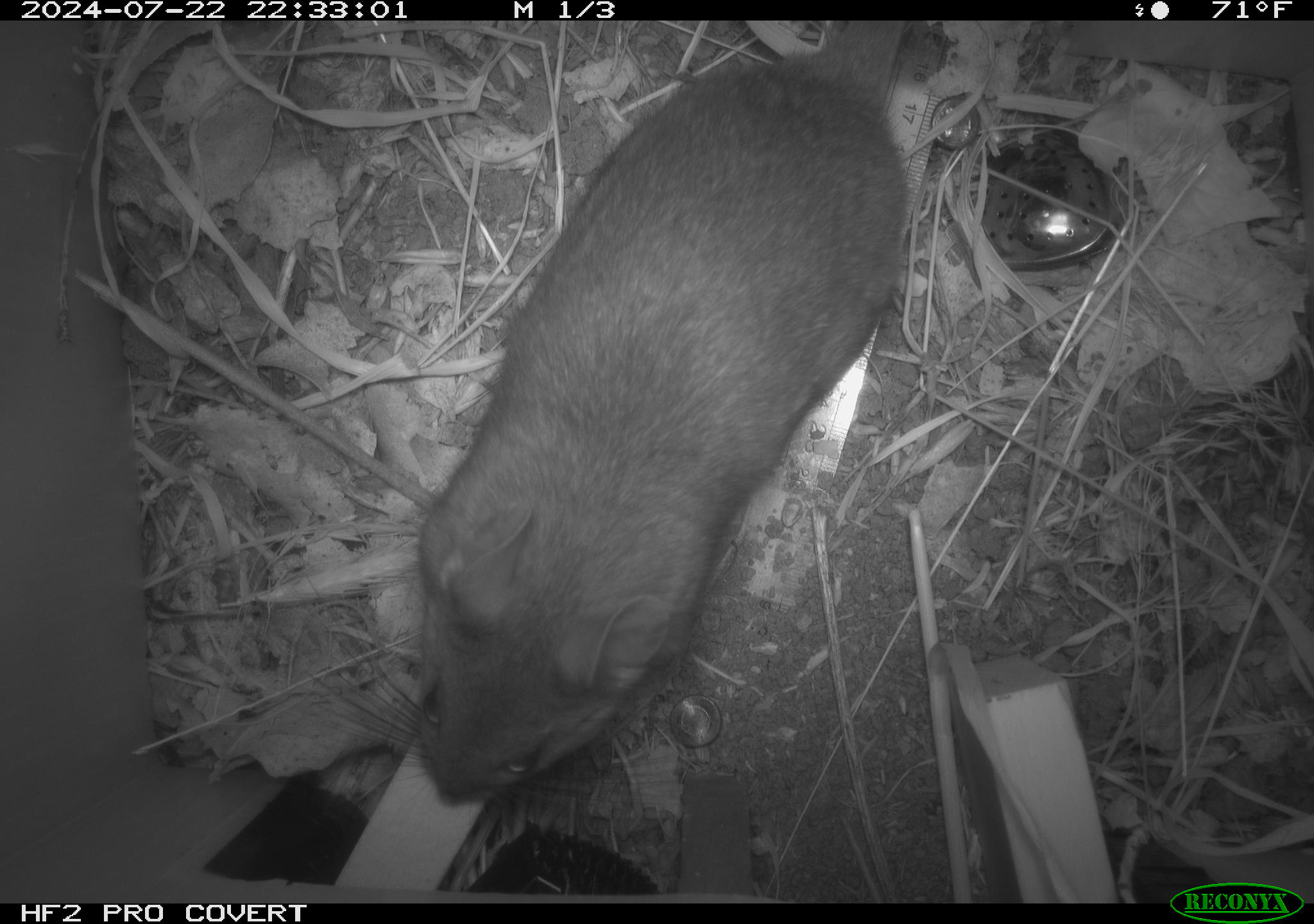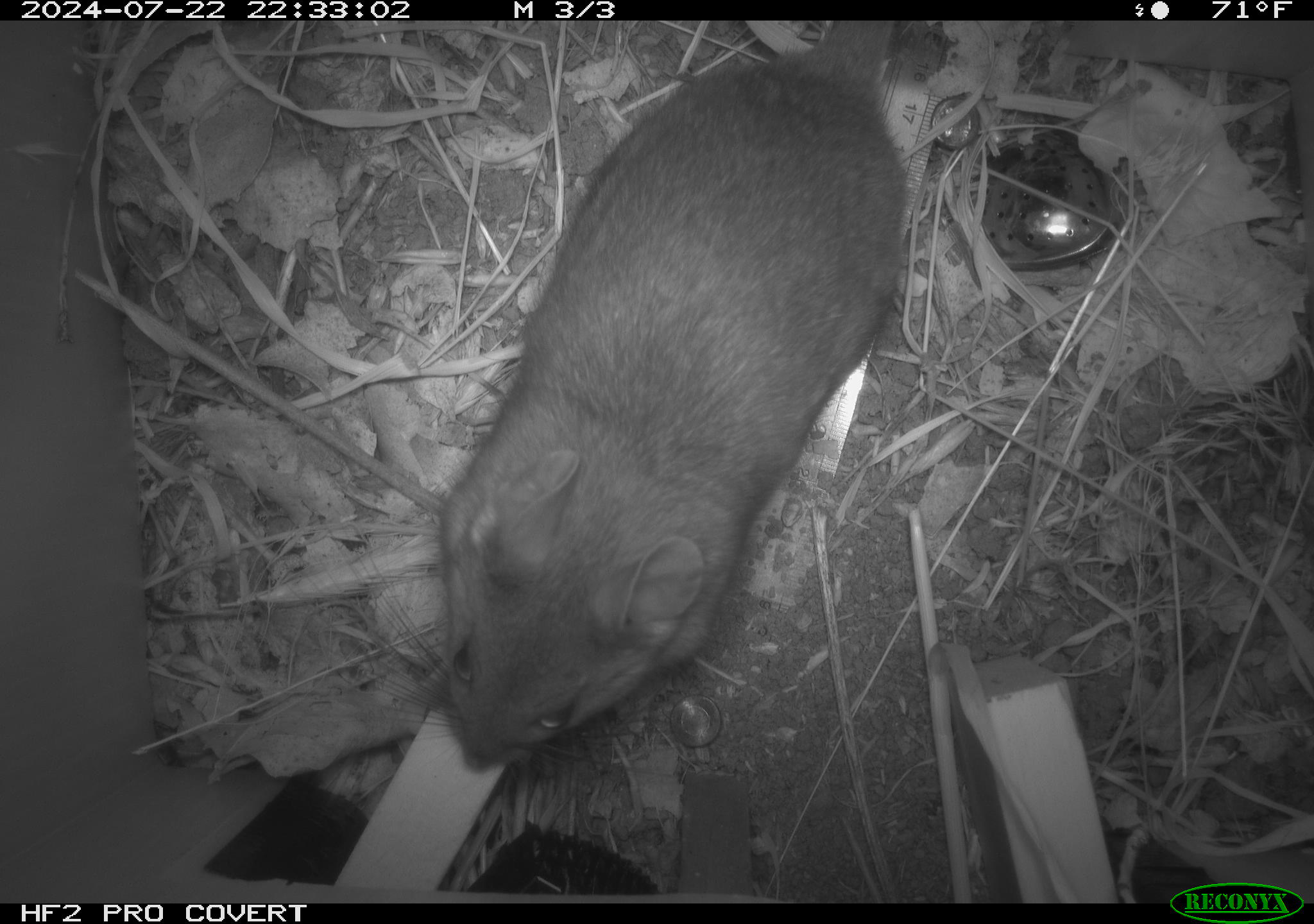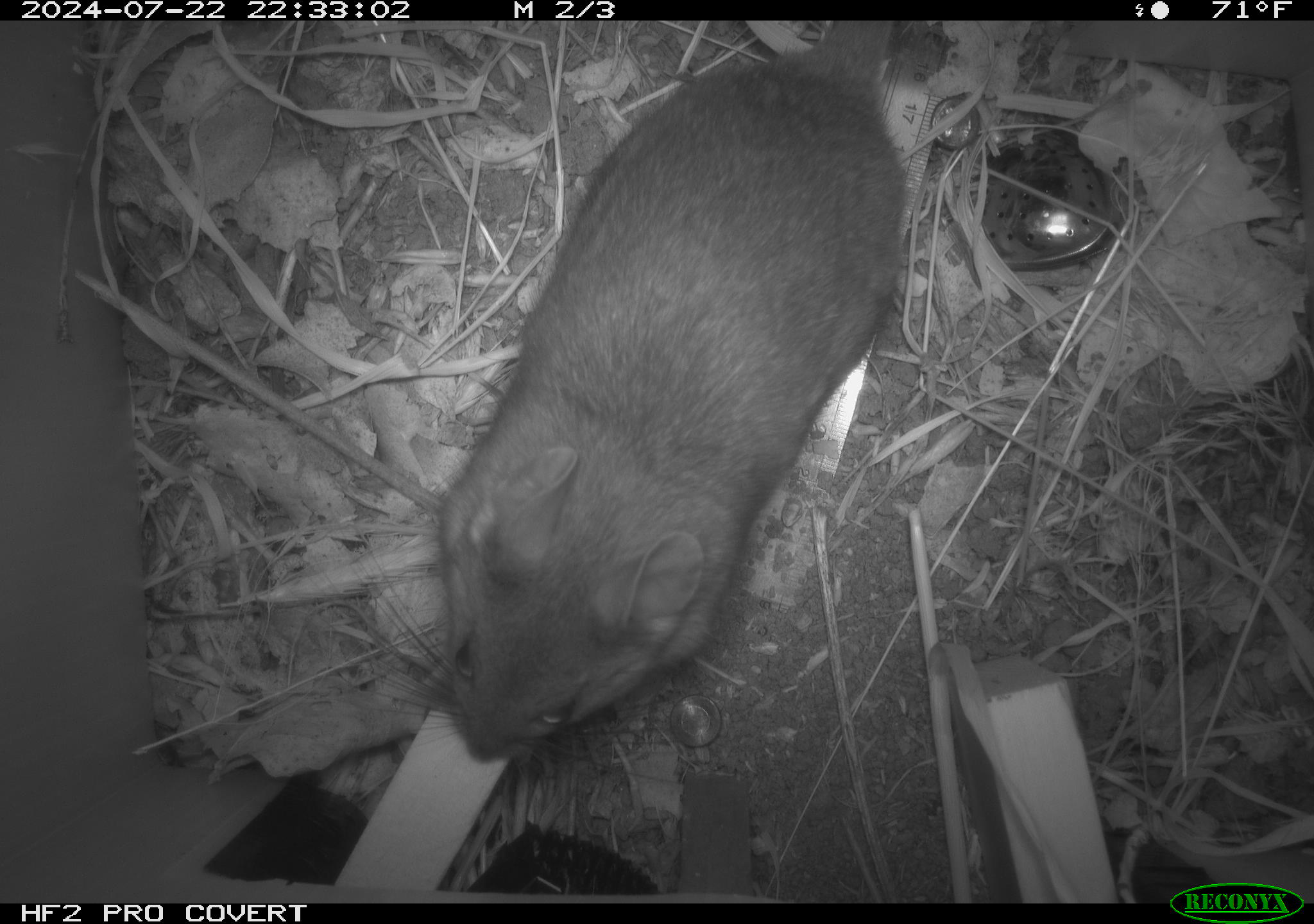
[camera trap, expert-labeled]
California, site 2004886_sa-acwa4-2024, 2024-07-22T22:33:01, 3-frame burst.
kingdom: Animalia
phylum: Chordata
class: Mammalia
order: Rodentia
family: Cricetidae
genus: Neotoma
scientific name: Neotoma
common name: pack rat or woodrat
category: neotoma species